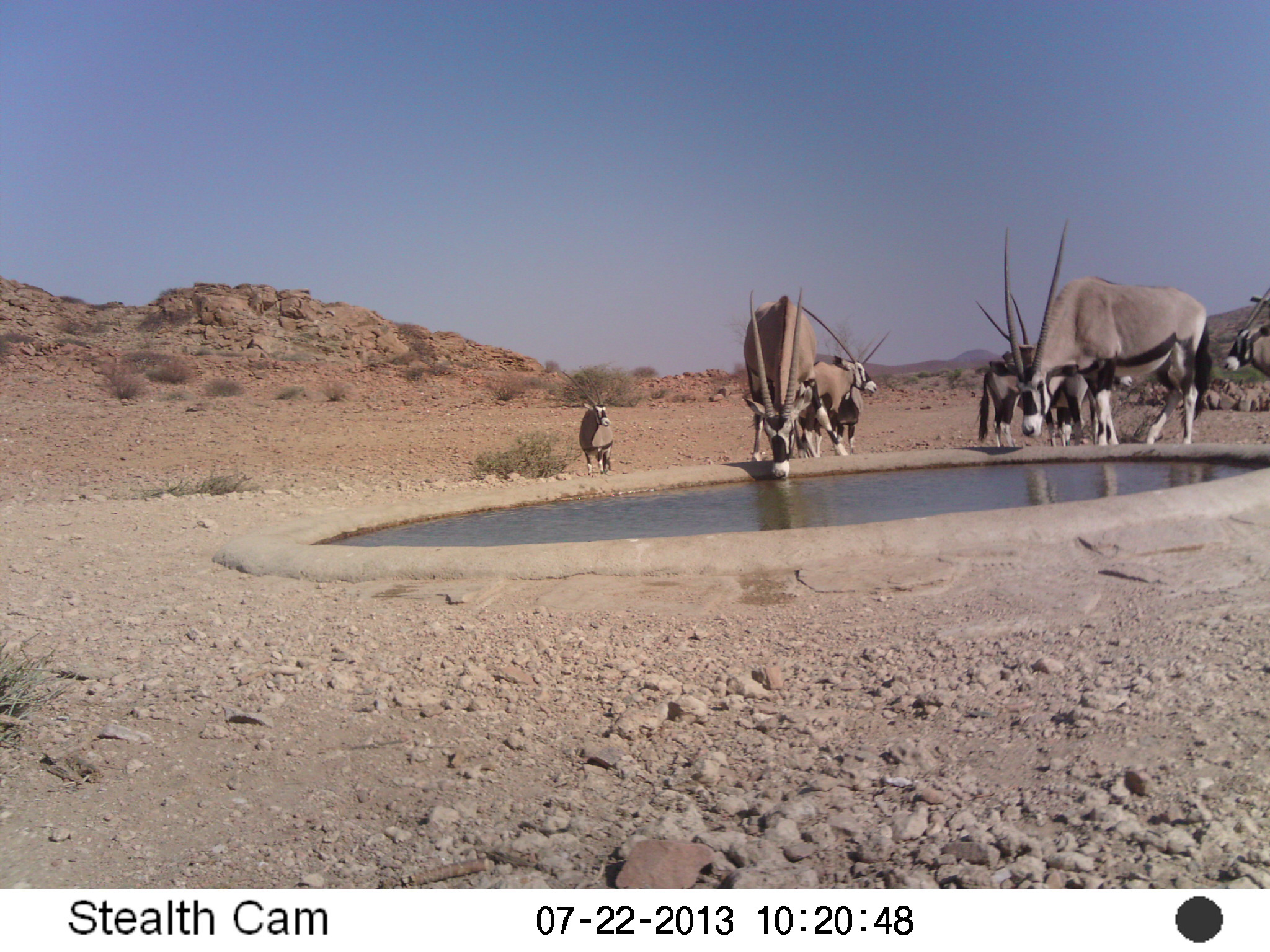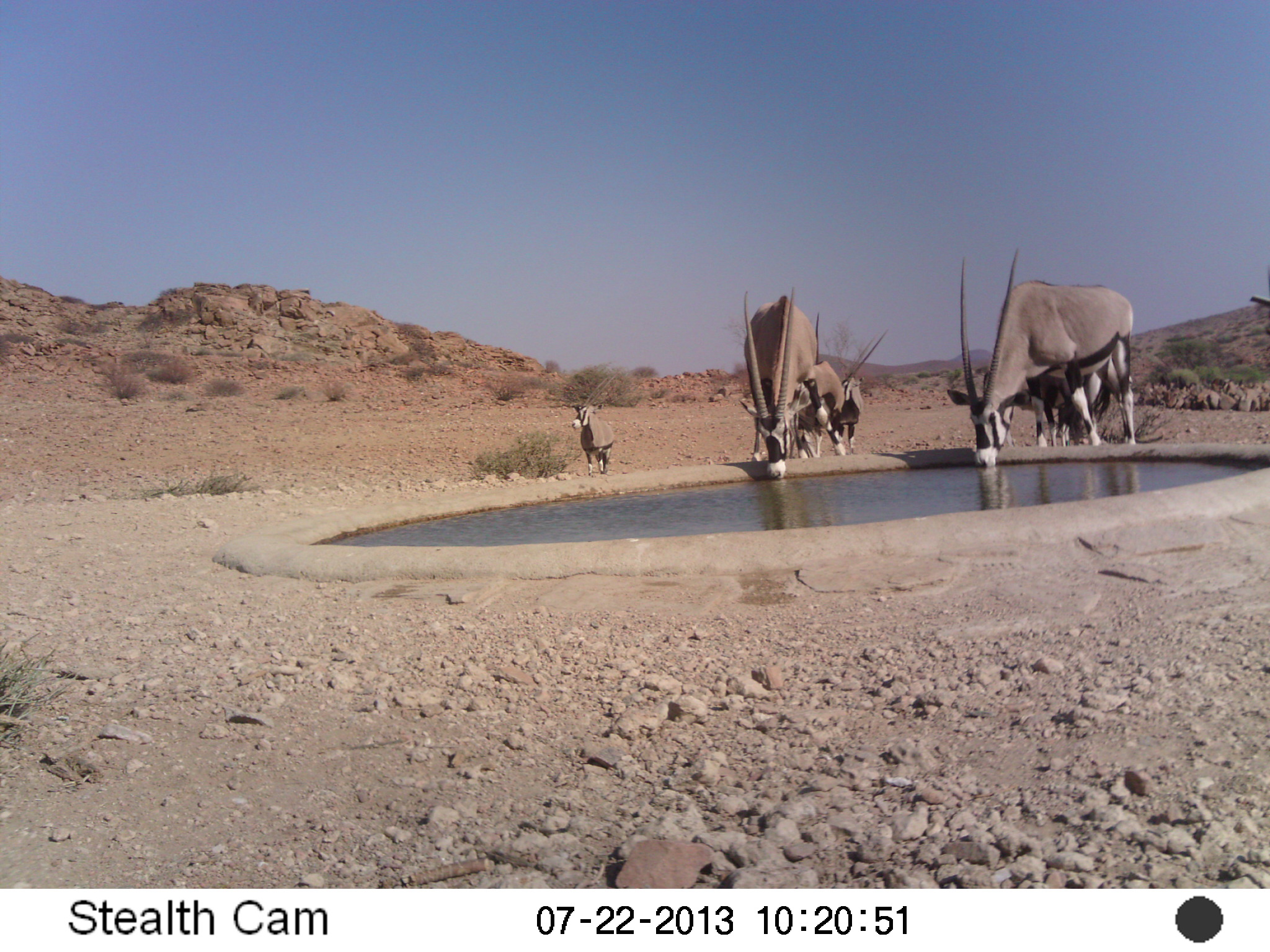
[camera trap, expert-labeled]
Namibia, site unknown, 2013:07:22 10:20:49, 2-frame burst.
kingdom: Animalia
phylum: Chordata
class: Mammalia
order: Artiodactyla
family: Bovidae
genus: Oryx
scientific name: Oryx gazella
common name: gemsbok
Oryx gazella (gemsbok).